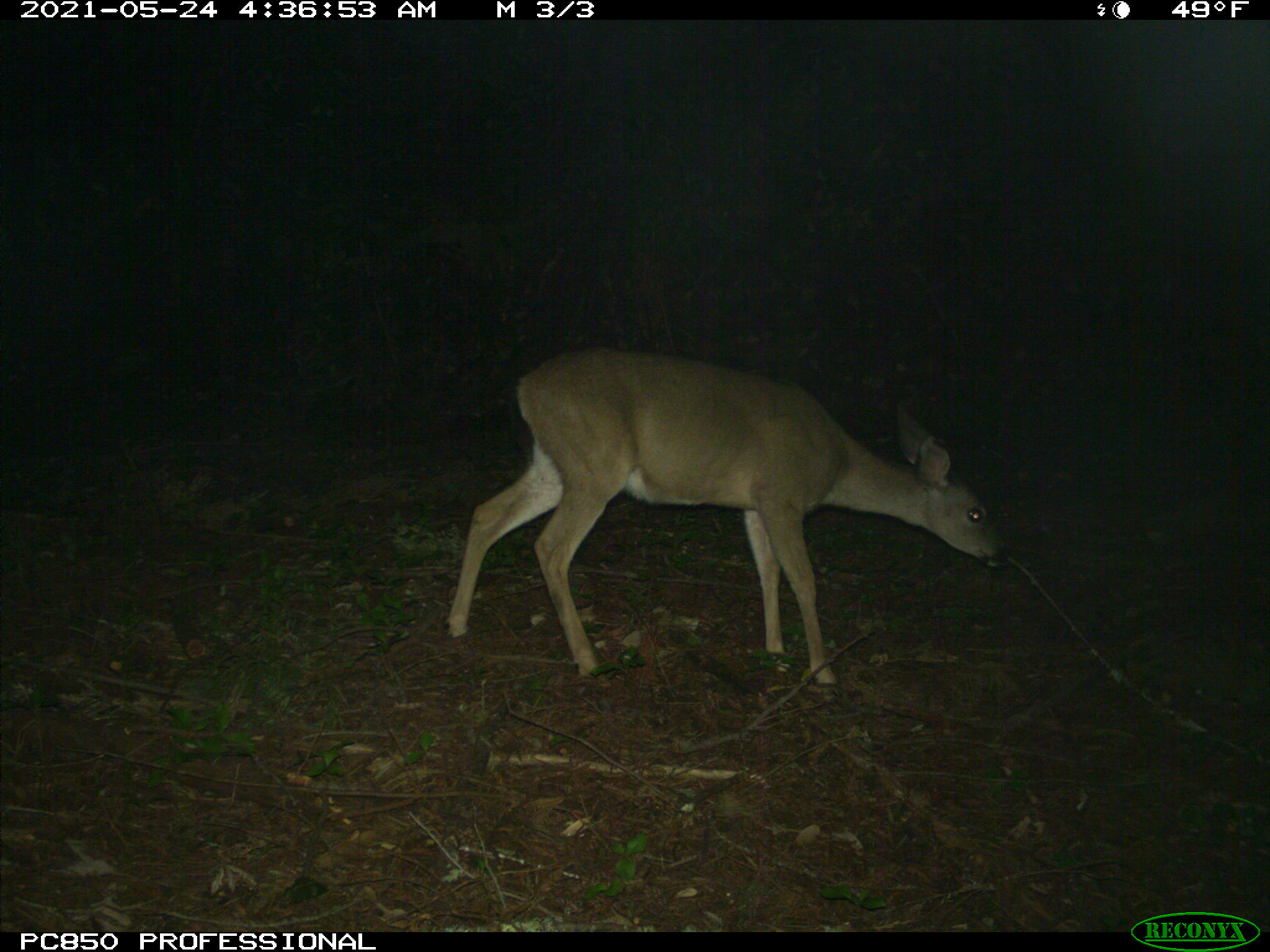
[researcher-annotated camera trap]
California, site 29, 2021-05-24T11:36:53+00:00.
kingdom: Animalia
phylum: Chordata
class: Mammalia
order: Artiodactyla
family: Cervidae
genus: Odocoileus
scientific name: Odocoileus hemionus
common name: mule deer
Mule deer (Odocoileus hemionus).